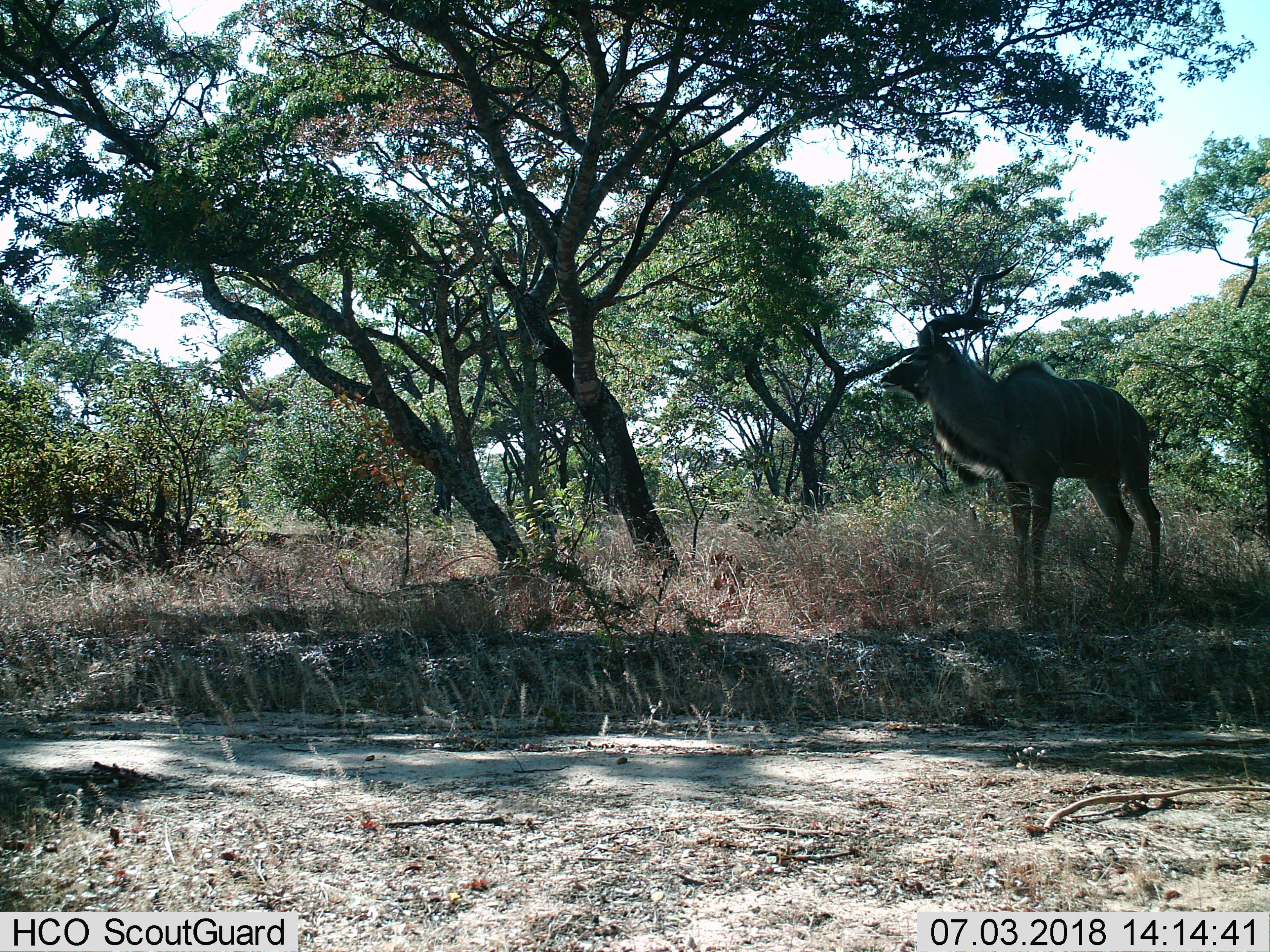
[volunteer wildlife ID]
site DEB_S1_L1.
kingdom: Animalia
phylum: Chordata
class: Mammalia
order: Artiodactyla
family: Bovidae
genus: Tragelaphus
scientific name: Tragelaphus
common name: kudu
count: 1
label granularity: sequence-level